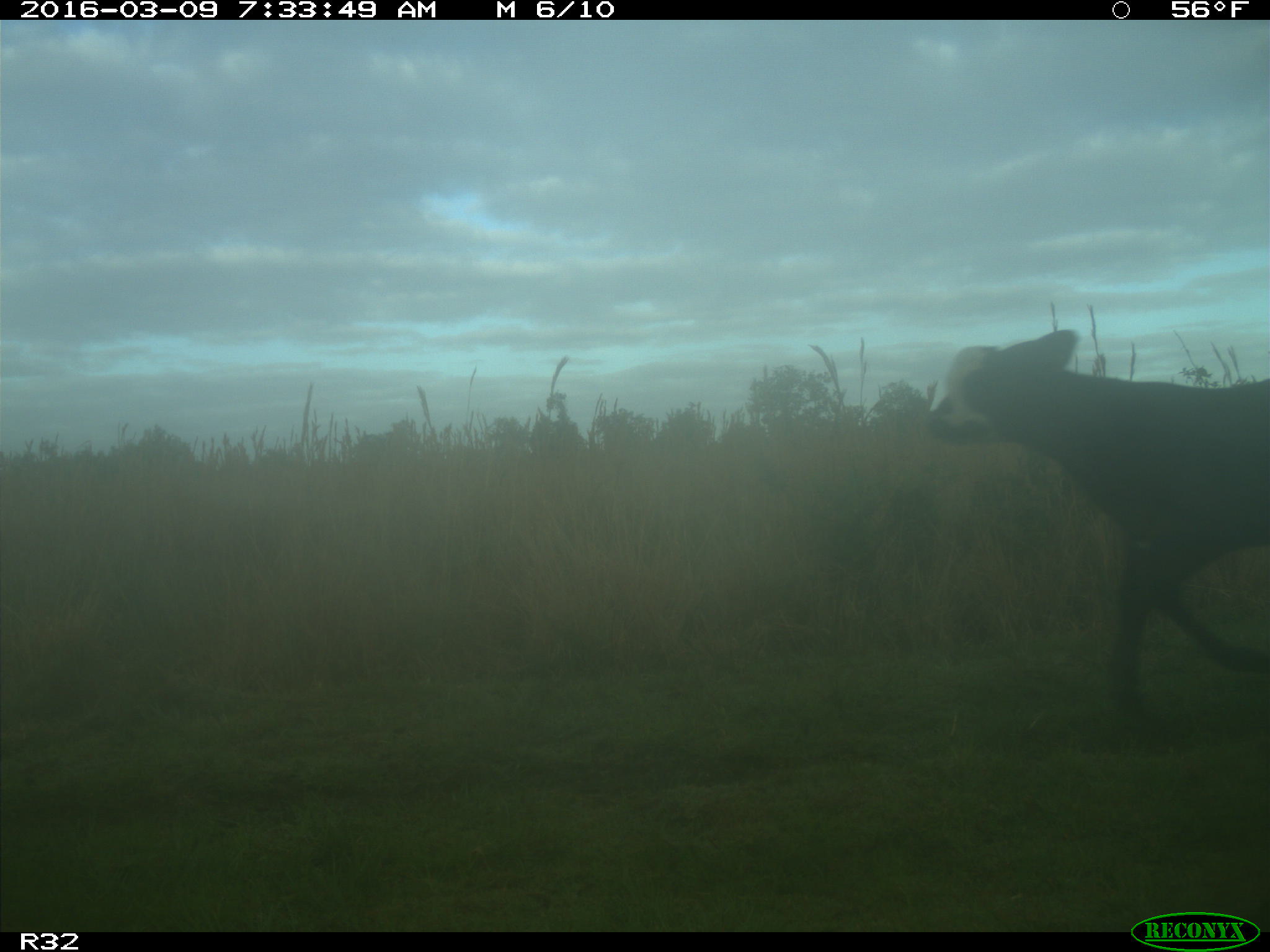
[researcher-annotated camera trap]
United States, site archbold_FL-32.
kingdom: Animalia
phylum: Chordata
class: Mammalia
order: Artiodactyla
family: Bovidae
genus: Bos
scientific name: Bos taurus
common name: domestic cow